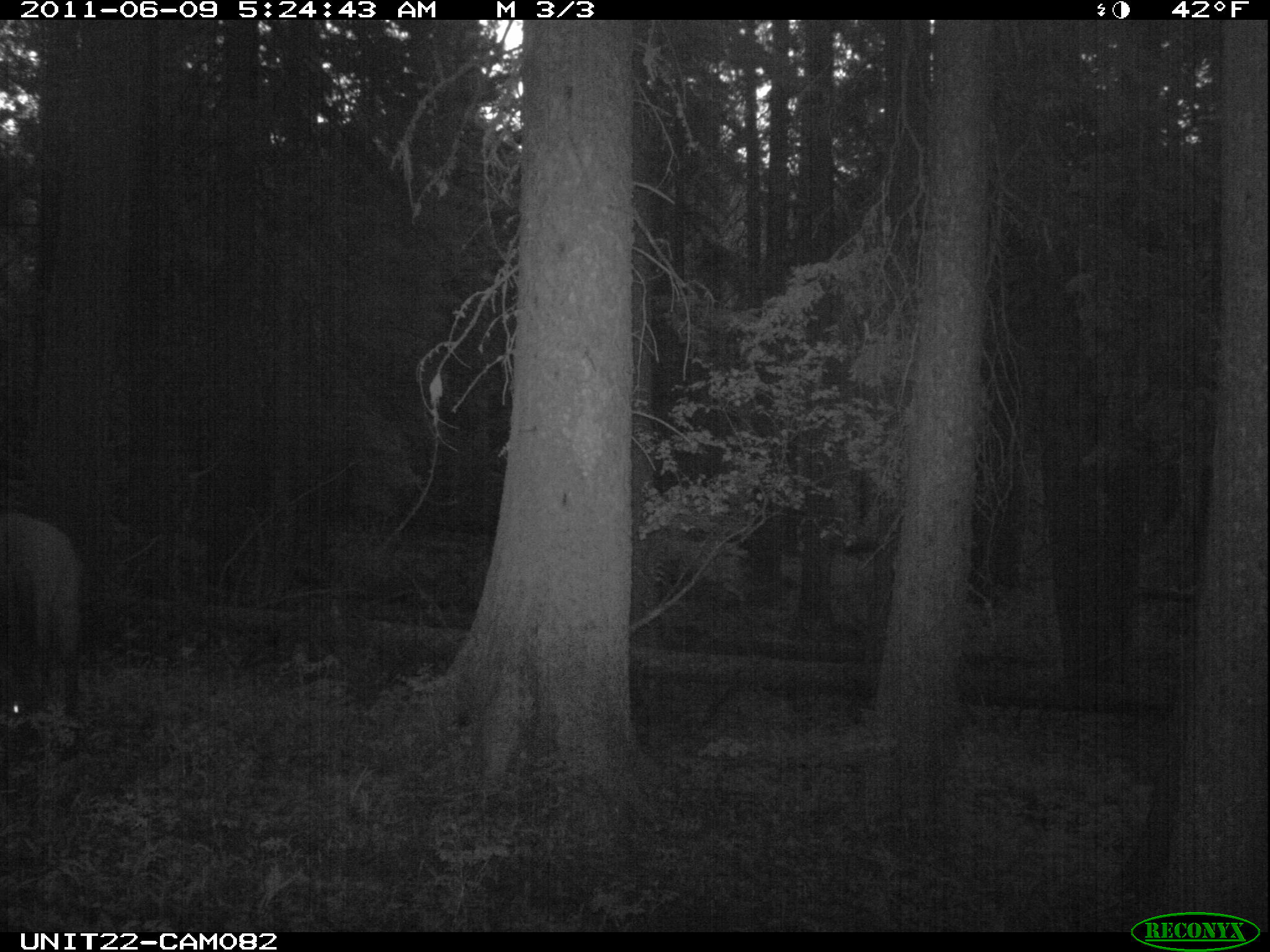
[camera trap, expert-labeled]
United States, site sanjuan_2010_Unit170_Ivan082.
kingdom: Animalia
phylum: Chordata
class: Mammalia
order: Artiodactyla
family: Cervidae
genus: Cervus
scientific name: Cervus elaphus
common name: red deer